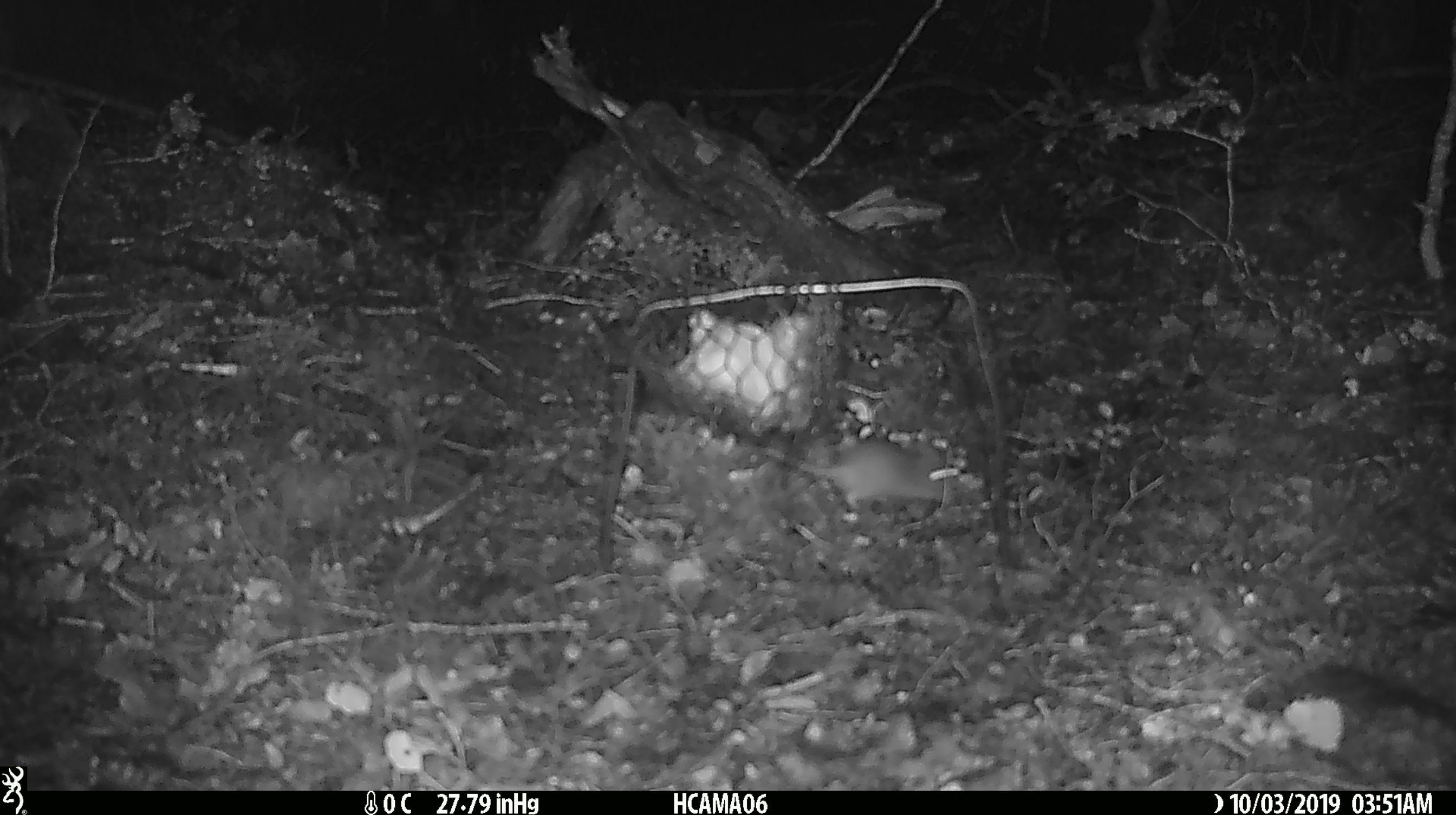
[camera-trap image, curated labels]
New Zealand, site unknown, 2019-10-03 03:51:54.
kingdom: Animalia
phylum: Chordata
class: Mammalia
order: Rodentia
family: Muridae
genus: Mus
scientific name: Mus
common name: mouse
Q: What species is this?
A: Mouse (Mus).